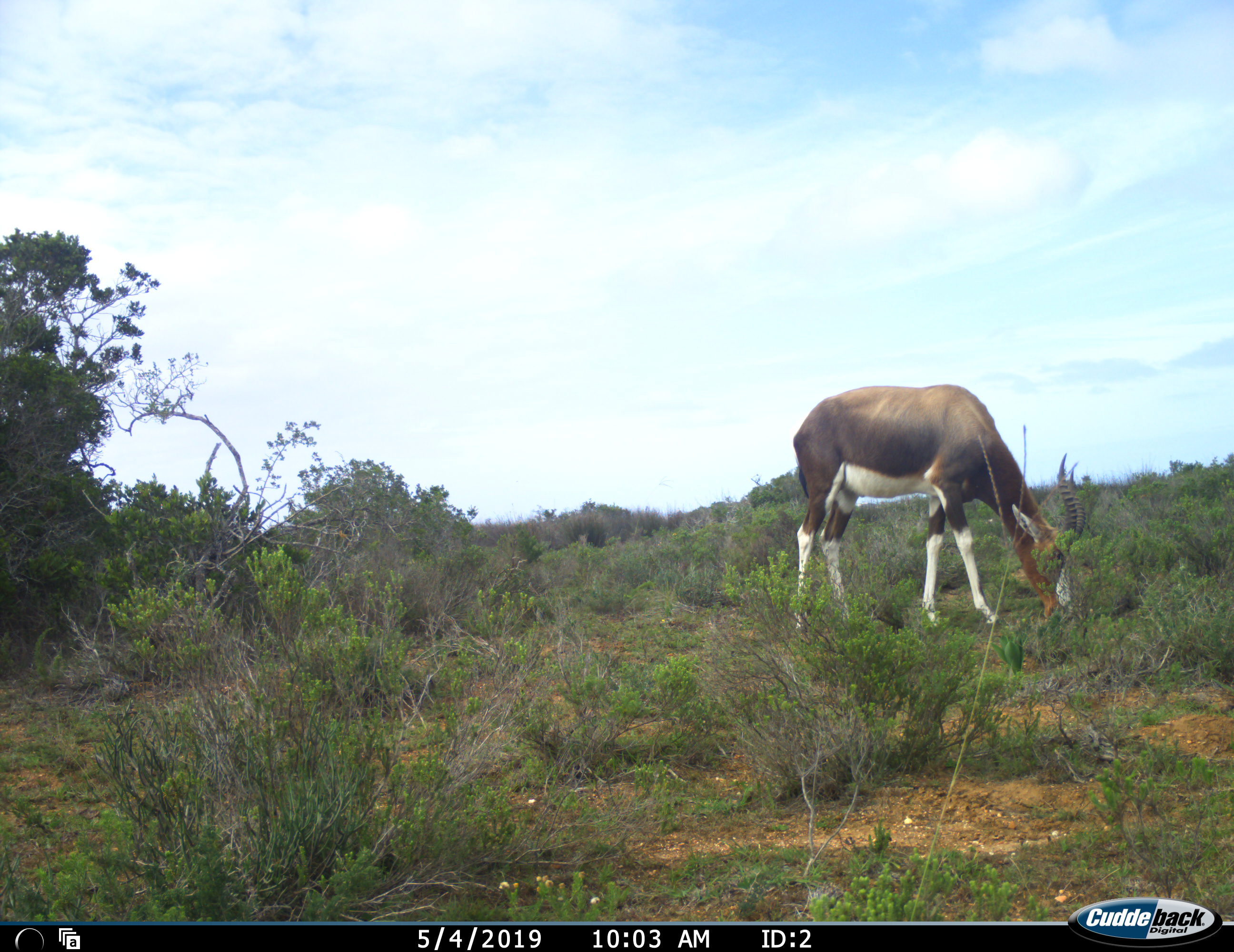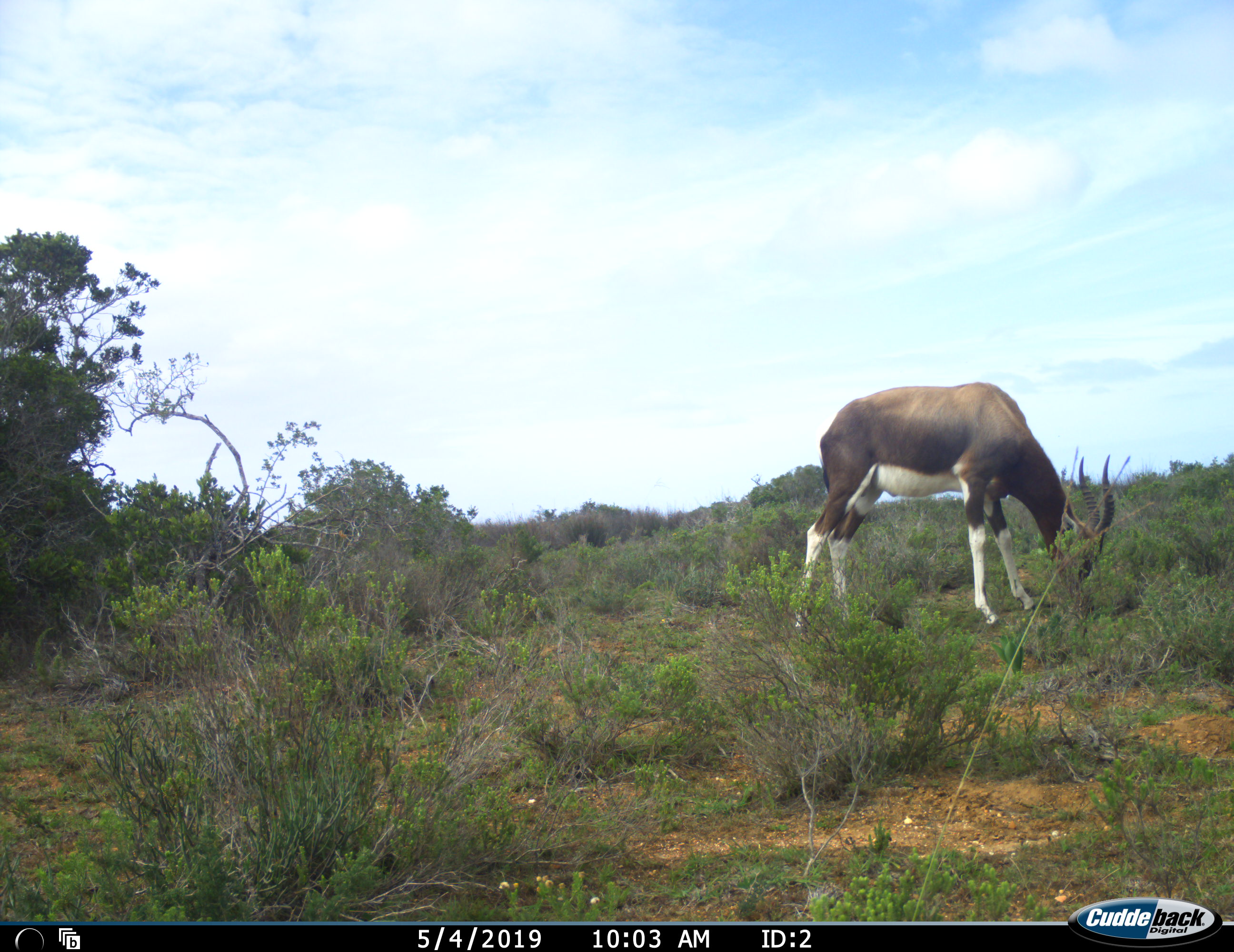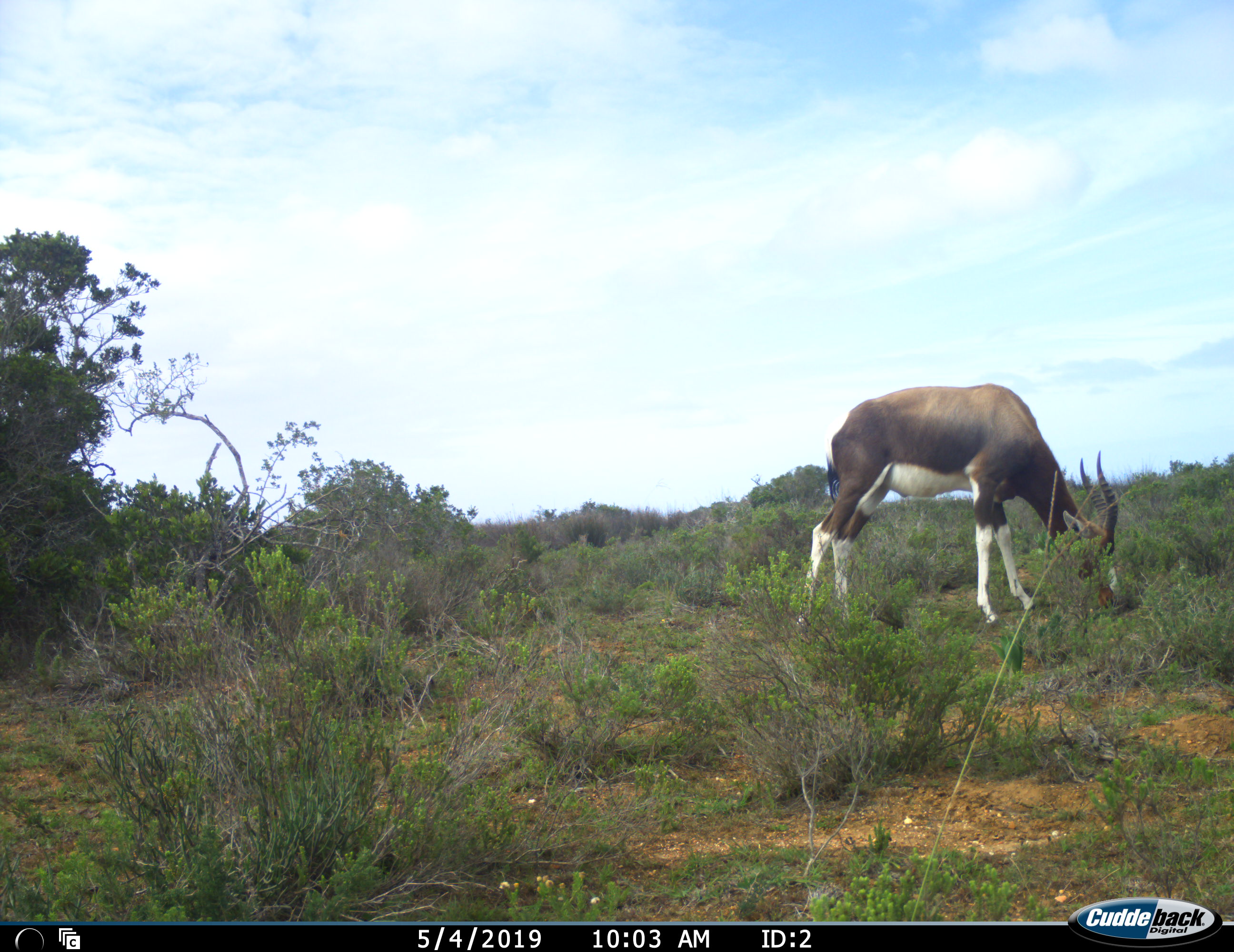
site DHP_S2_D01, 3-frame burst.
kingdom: Animalia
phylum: Chordata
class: Mammalia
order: Artiodactyla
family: Bovidae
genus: Damaliscus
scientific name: Damaliscus pygargus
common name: bontebok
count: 1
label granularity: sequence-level